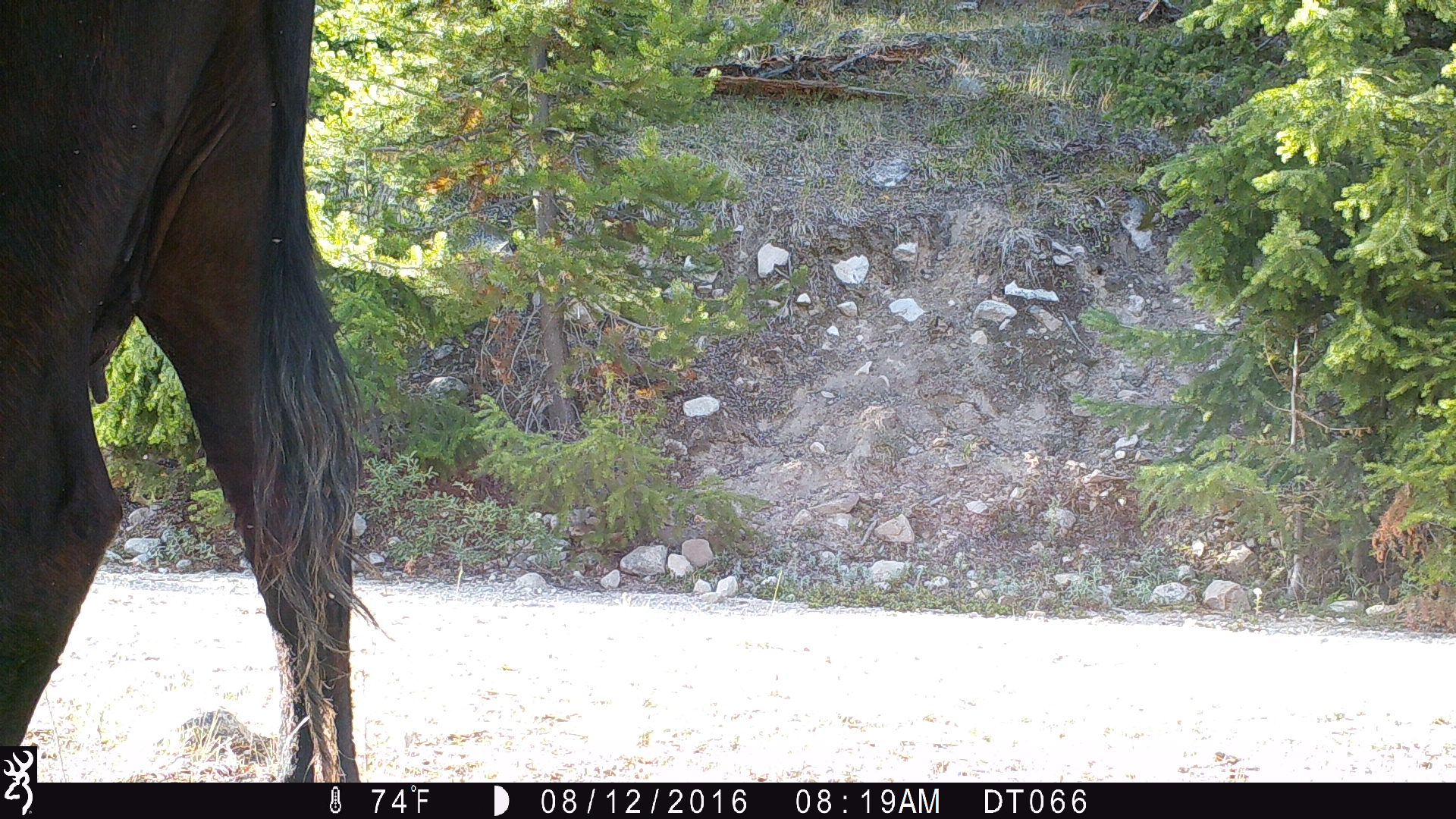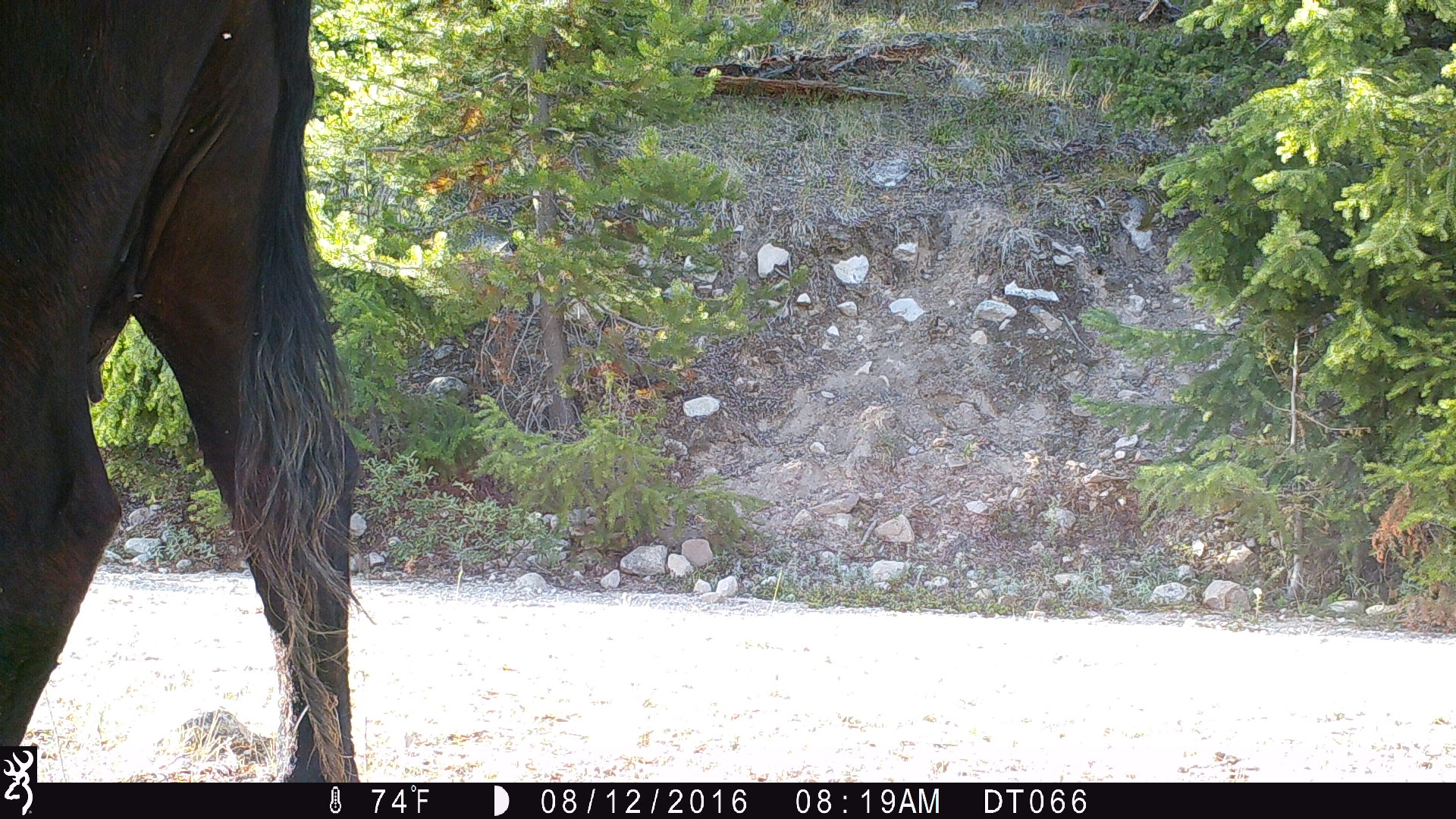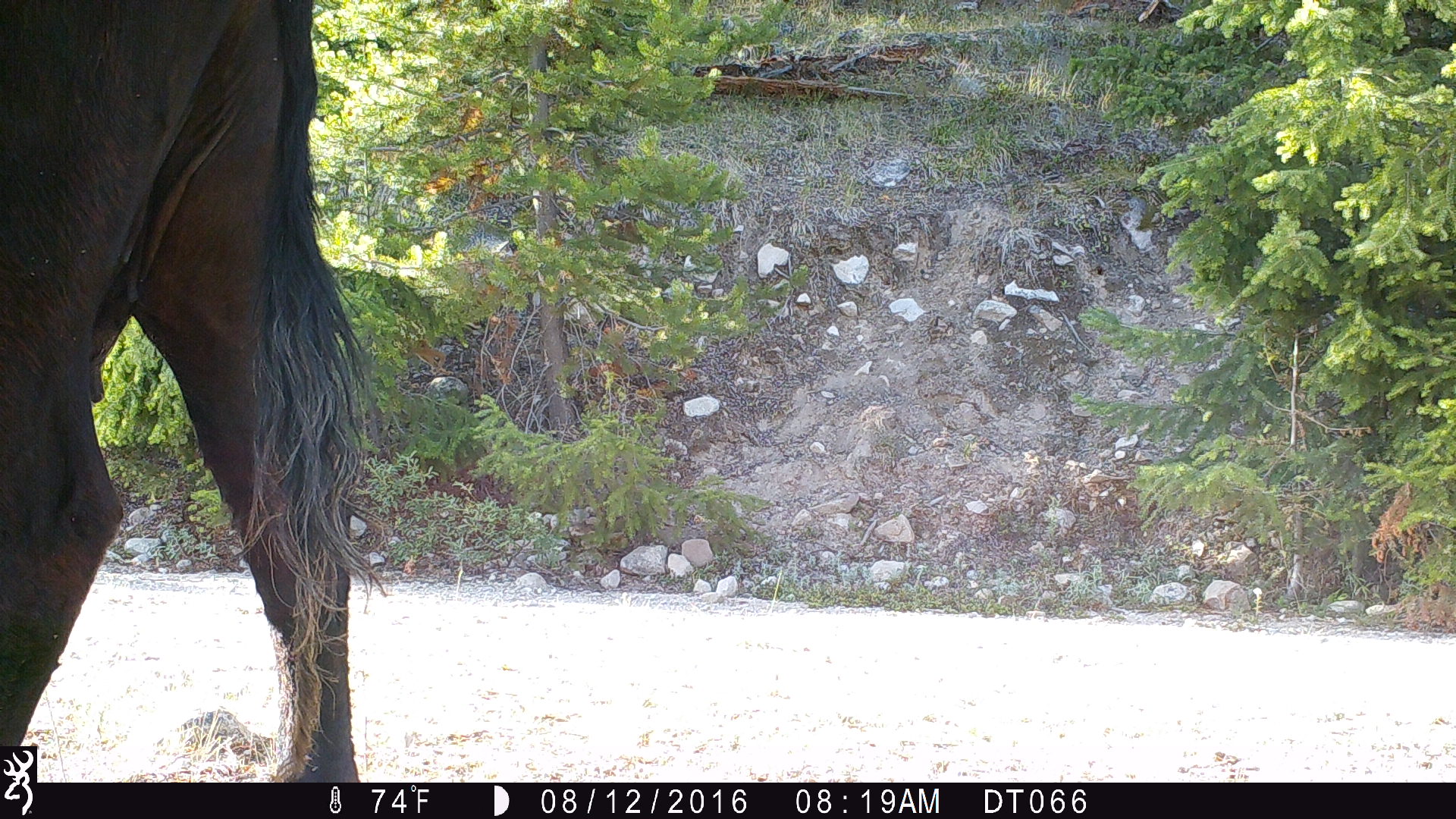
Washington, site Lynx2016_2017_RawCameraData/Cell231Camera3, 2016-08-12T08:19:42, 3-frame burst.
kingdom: Animalia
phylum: Chordata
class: Mammalia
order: Artiodactyla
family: Bovidae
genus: Bos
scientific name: Bos taurus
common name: domestic cattle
Domestic cattle (Bos taurus). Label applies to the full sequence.